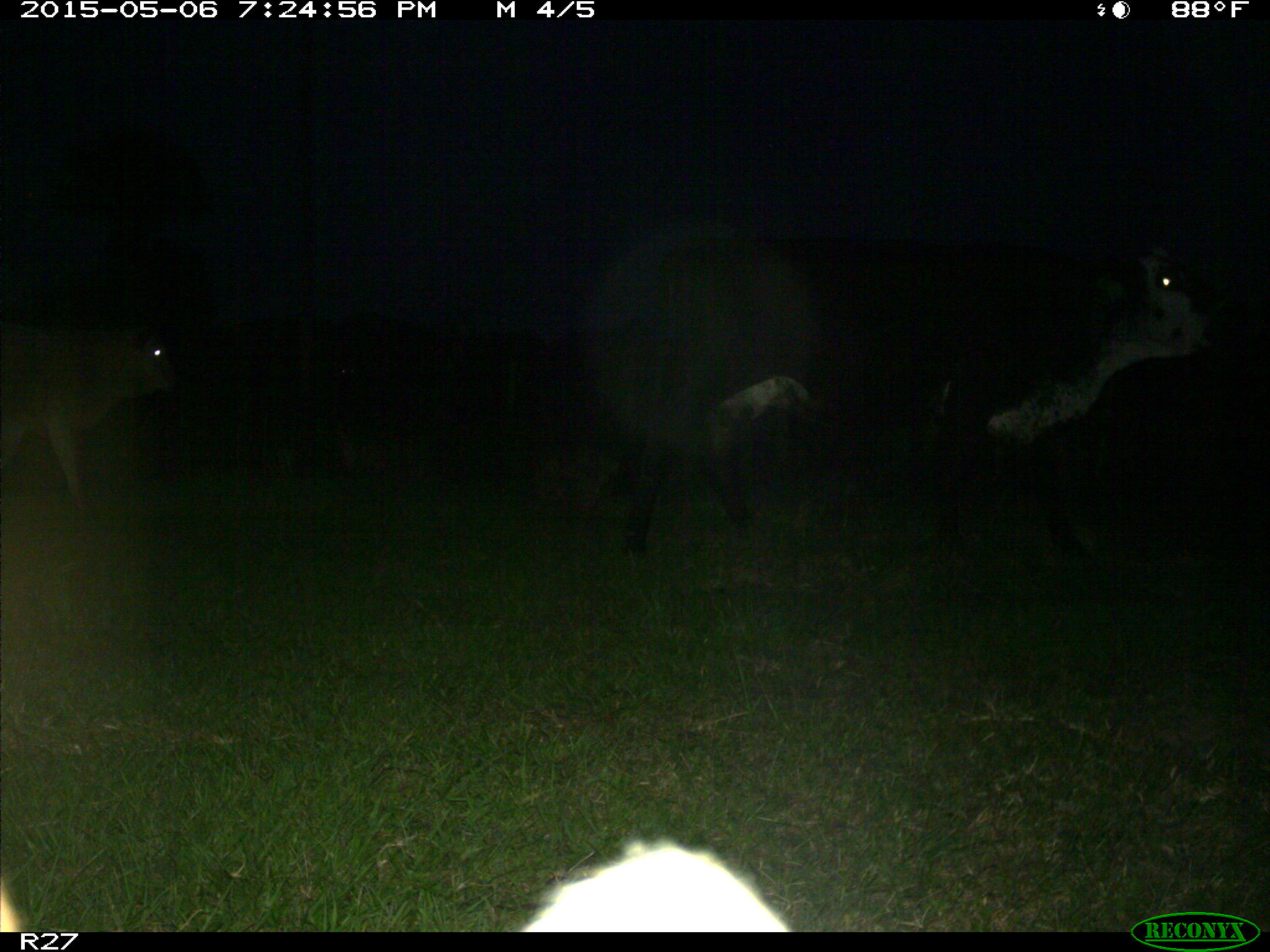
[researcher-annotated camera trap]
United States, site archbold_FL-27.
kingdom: Animalia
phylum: Chordata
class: Mammalia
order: Artiodactyla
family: Bovidae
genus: Bos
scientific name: Bos taurus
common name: domestic cow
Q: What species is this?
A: Bos taurus (domestic cow).